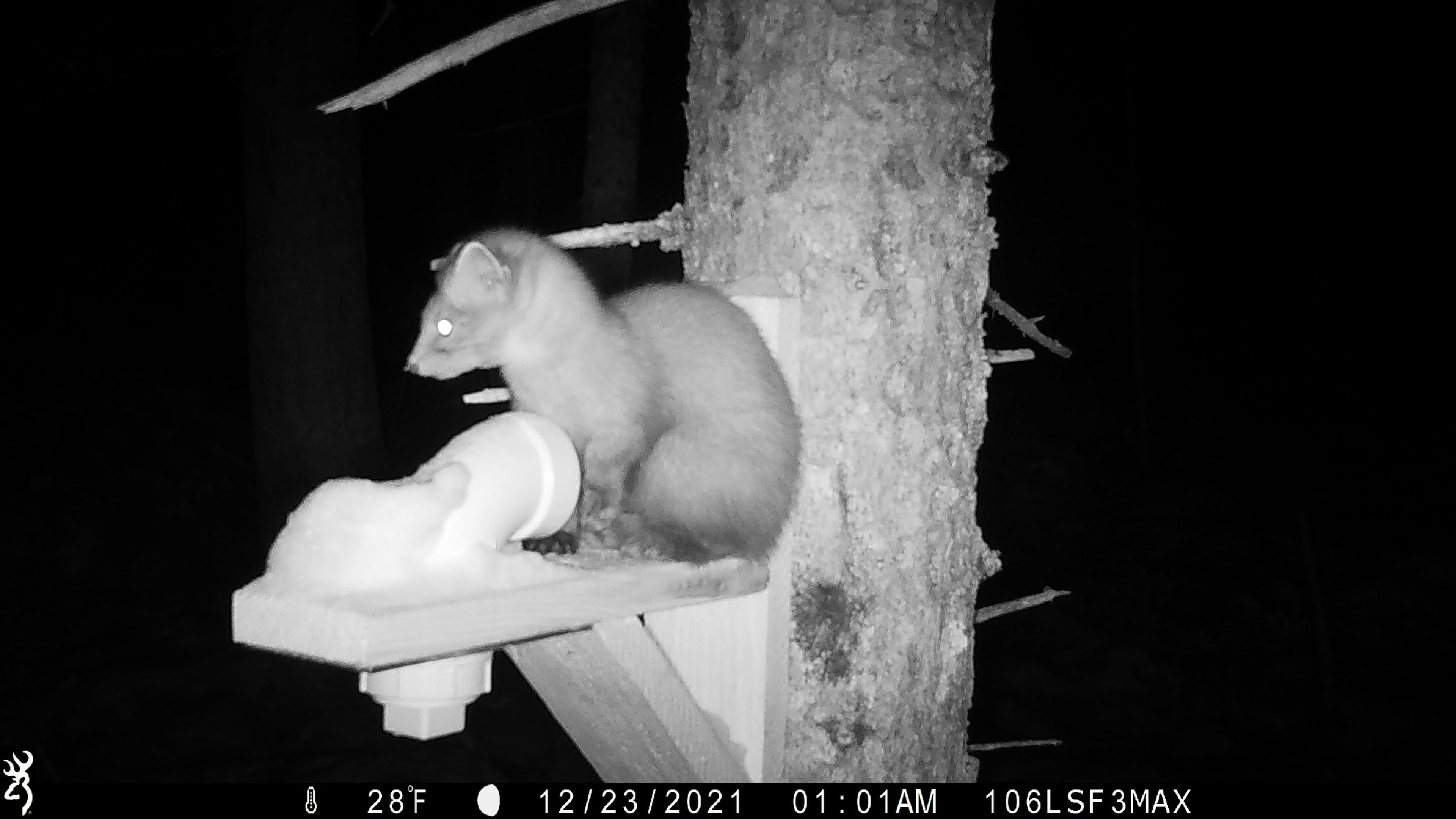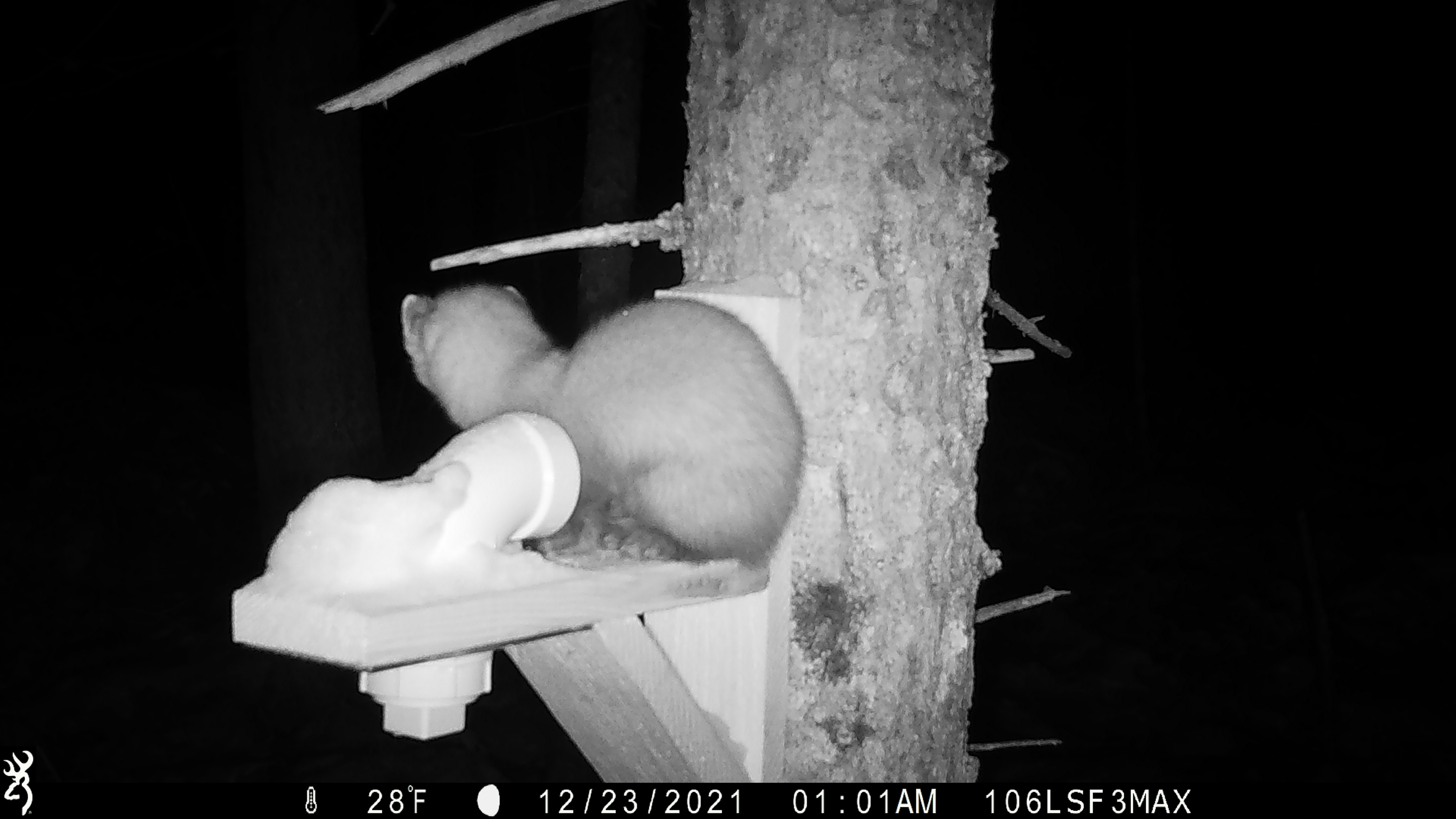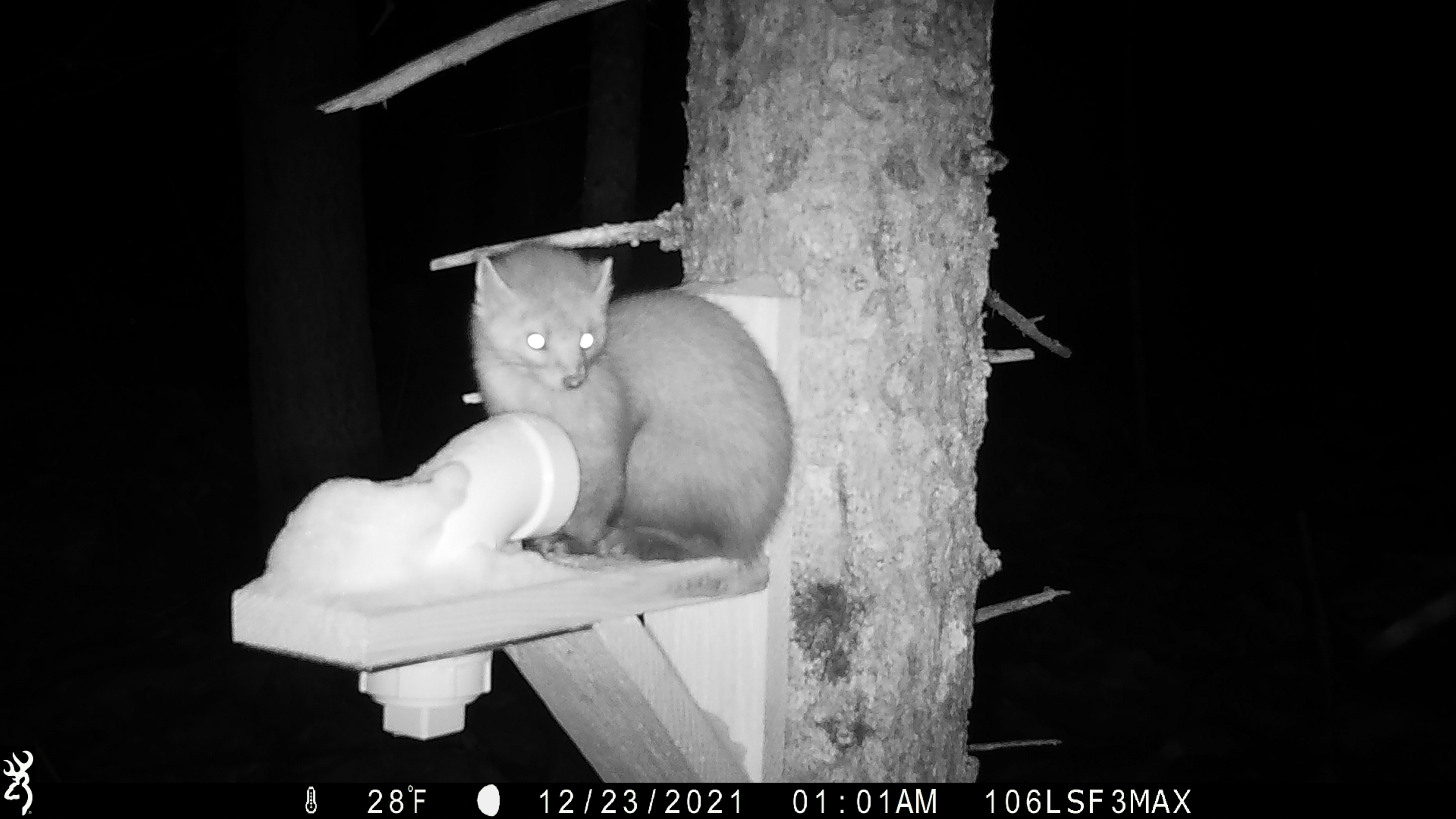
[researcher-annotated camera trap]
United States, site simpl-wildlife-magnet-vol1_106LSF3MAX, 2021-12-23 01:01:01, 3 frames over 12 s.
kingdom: Animalia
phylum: Chordata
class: Mammalia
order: Carnivora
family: Mustelidae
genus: Martes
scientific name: Martes americana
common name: american marten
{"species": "american marten (Martes americana)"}